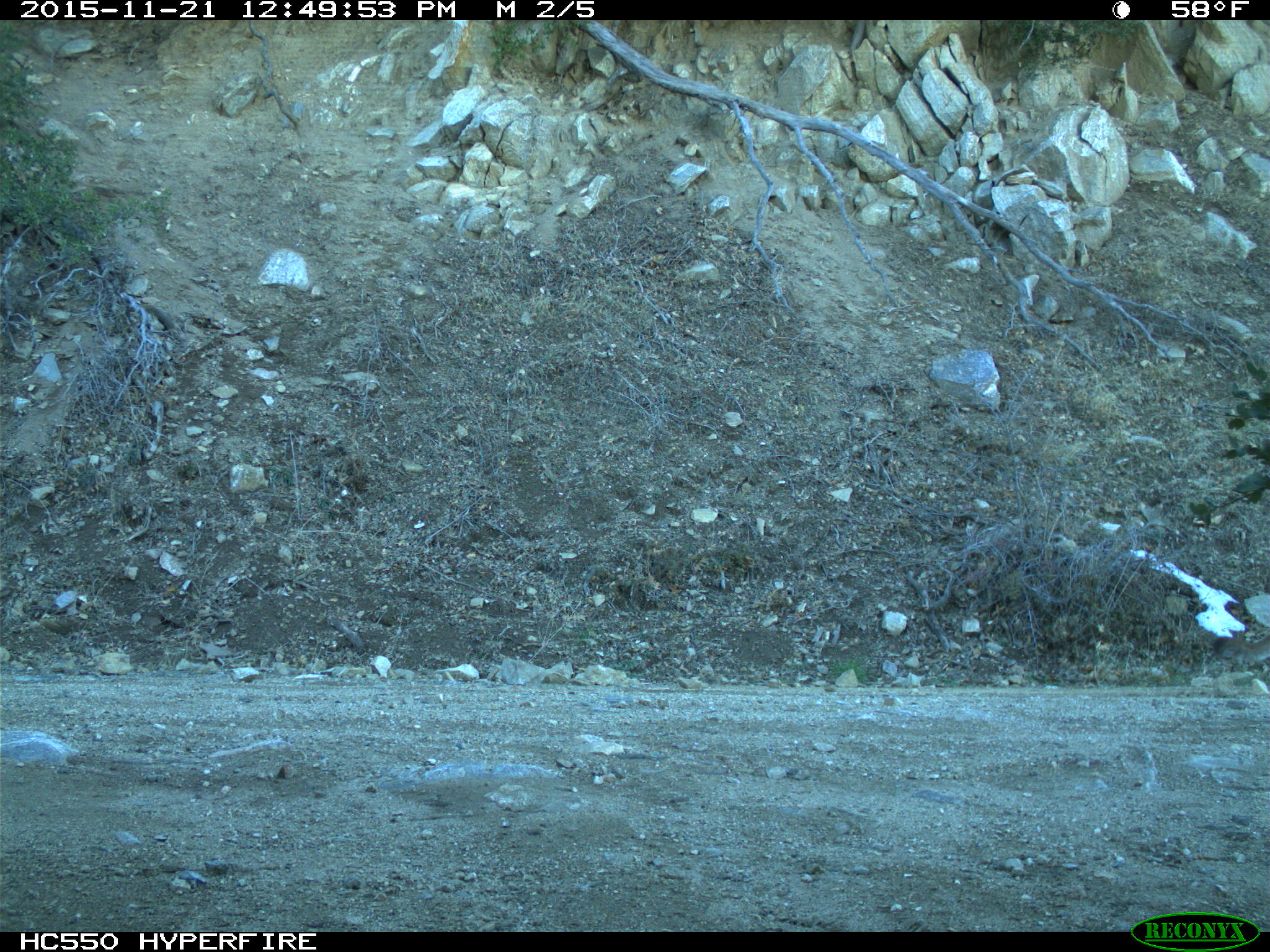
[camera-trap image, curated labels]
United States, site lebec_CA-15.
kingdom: Animalia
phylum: Chordata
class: Mammalia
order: Carnivora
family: Felidae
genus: Puma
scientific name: Puma concolor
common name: mountain lion